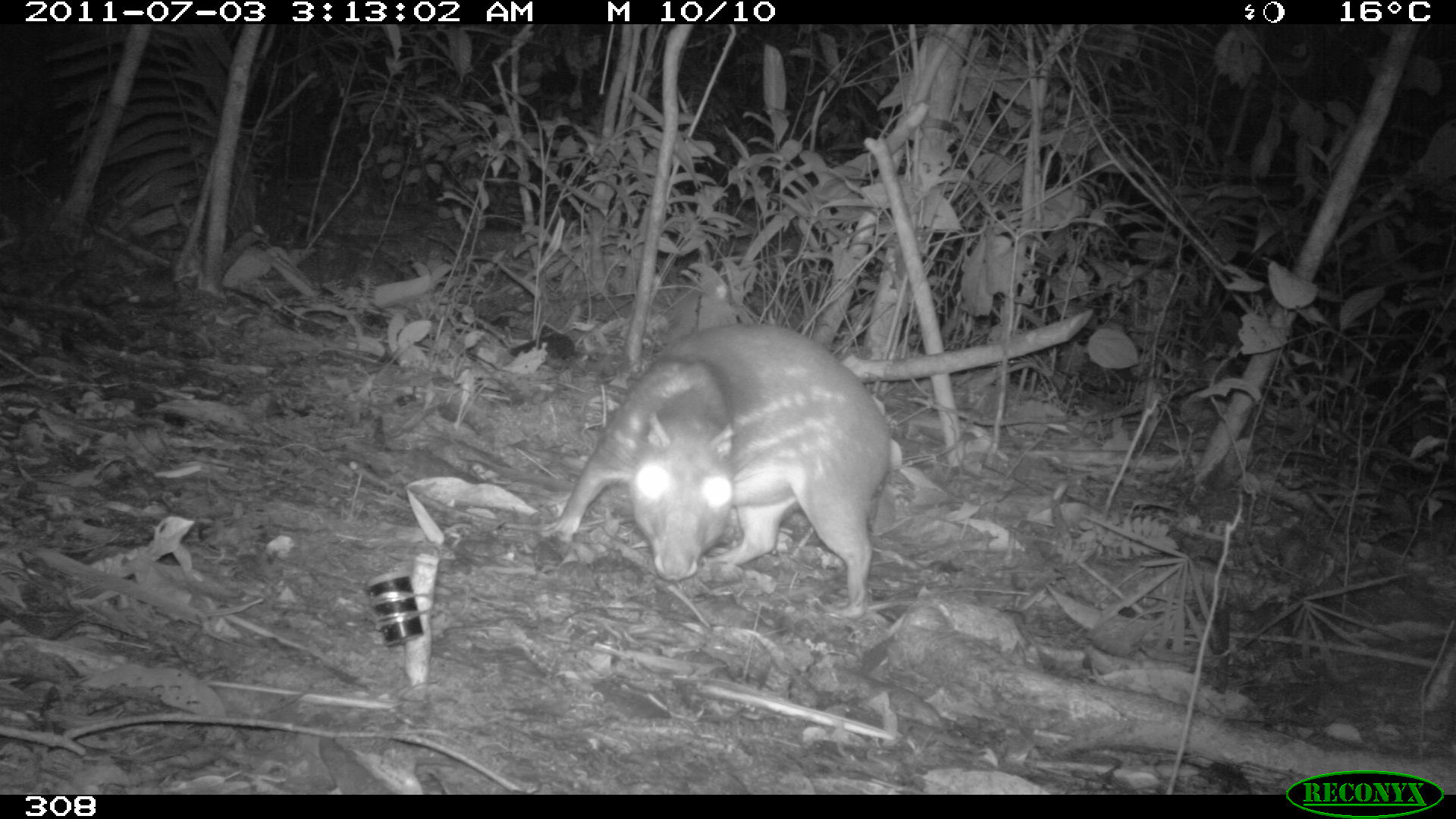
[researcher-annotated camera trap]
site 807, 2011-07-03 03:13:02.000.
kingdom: Animalia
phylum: Chordata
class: Mammalia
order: Rodentia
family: Cuniculidae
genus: Cuniculus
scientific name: Cuniculus paca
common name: spotted paca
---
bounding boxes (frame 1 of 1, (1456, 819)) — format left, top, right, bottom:
cuniculus paca: 538, 319, 893, 621